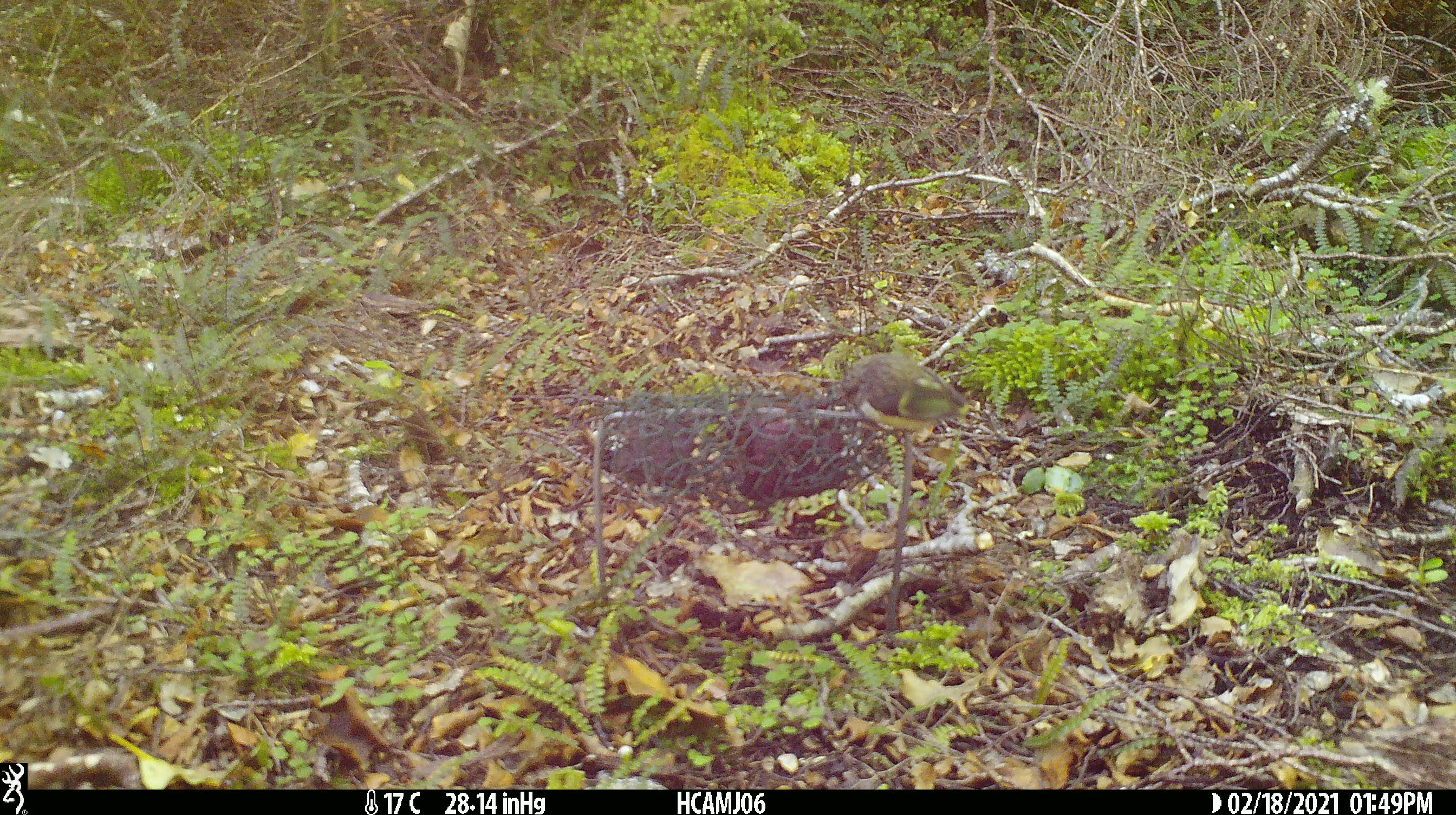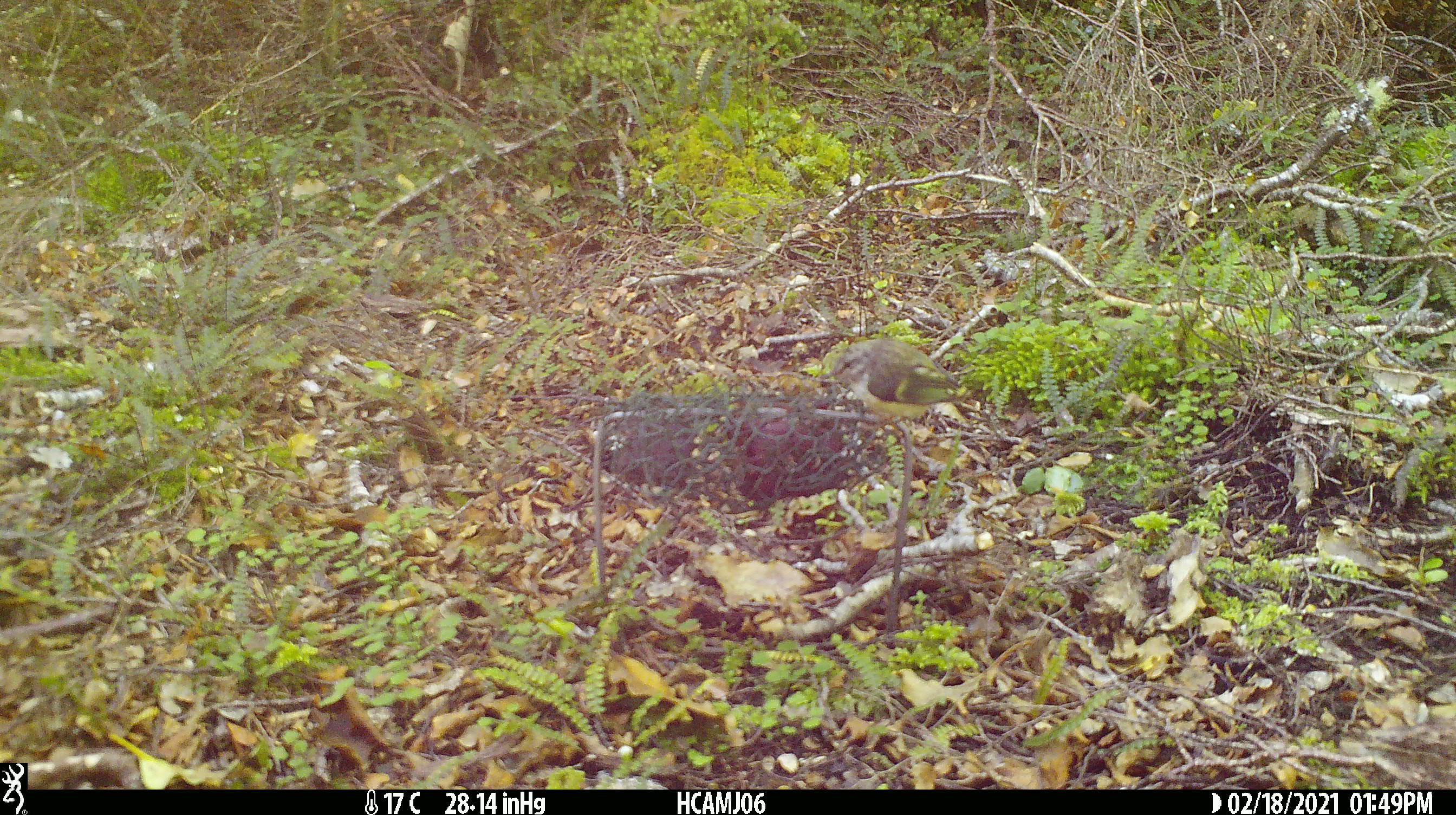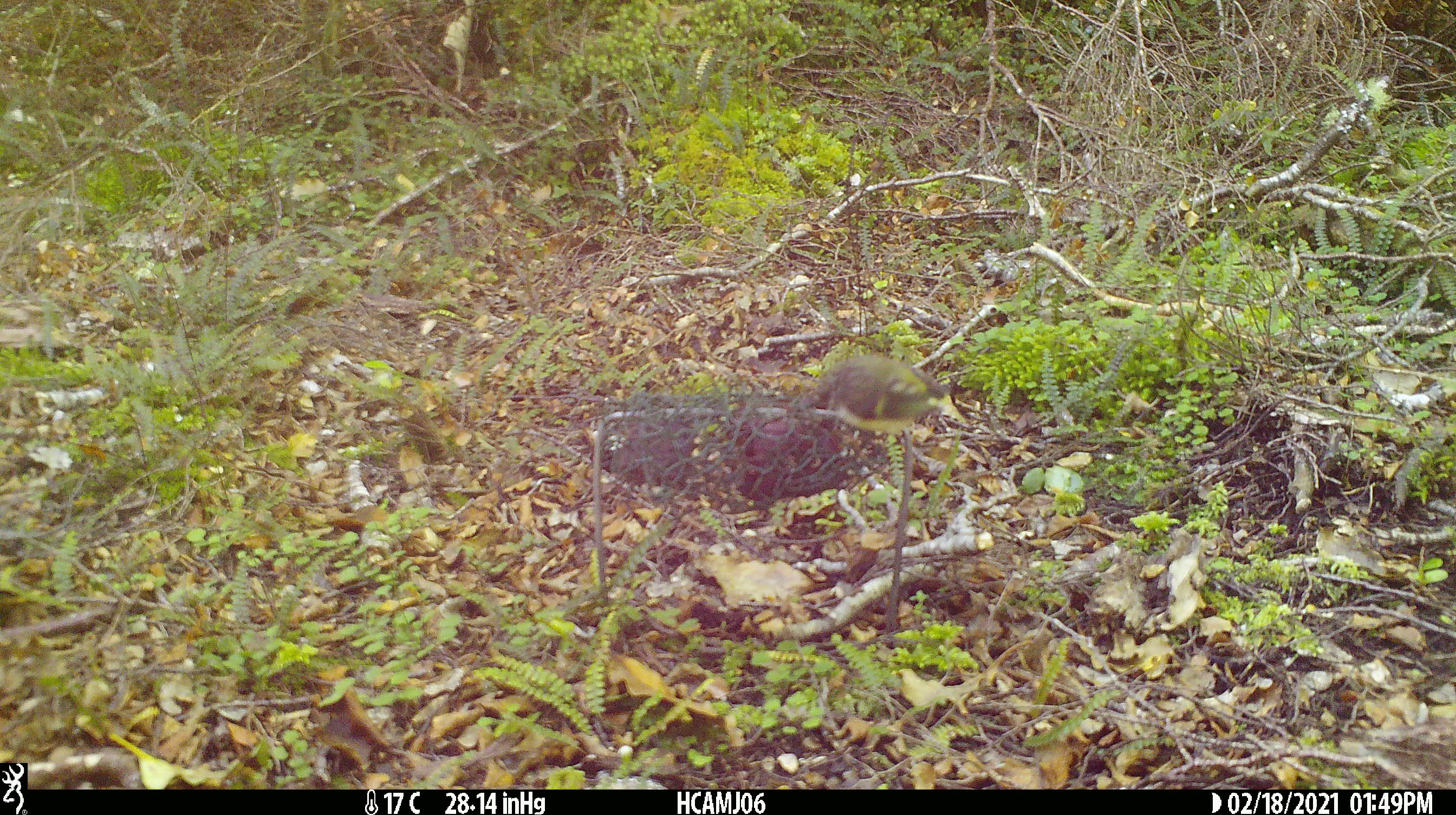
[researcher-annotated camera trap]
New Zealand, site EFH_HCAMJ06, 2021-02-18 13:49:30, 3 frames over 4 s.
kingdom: Animalia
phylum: Chordata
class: Aves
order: Passeriformes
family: Acanthisittidae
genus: Acanthisitta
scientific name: Acanthisitta chloris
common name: rifleman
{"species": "rifleman (Acanthisitta chloris)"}